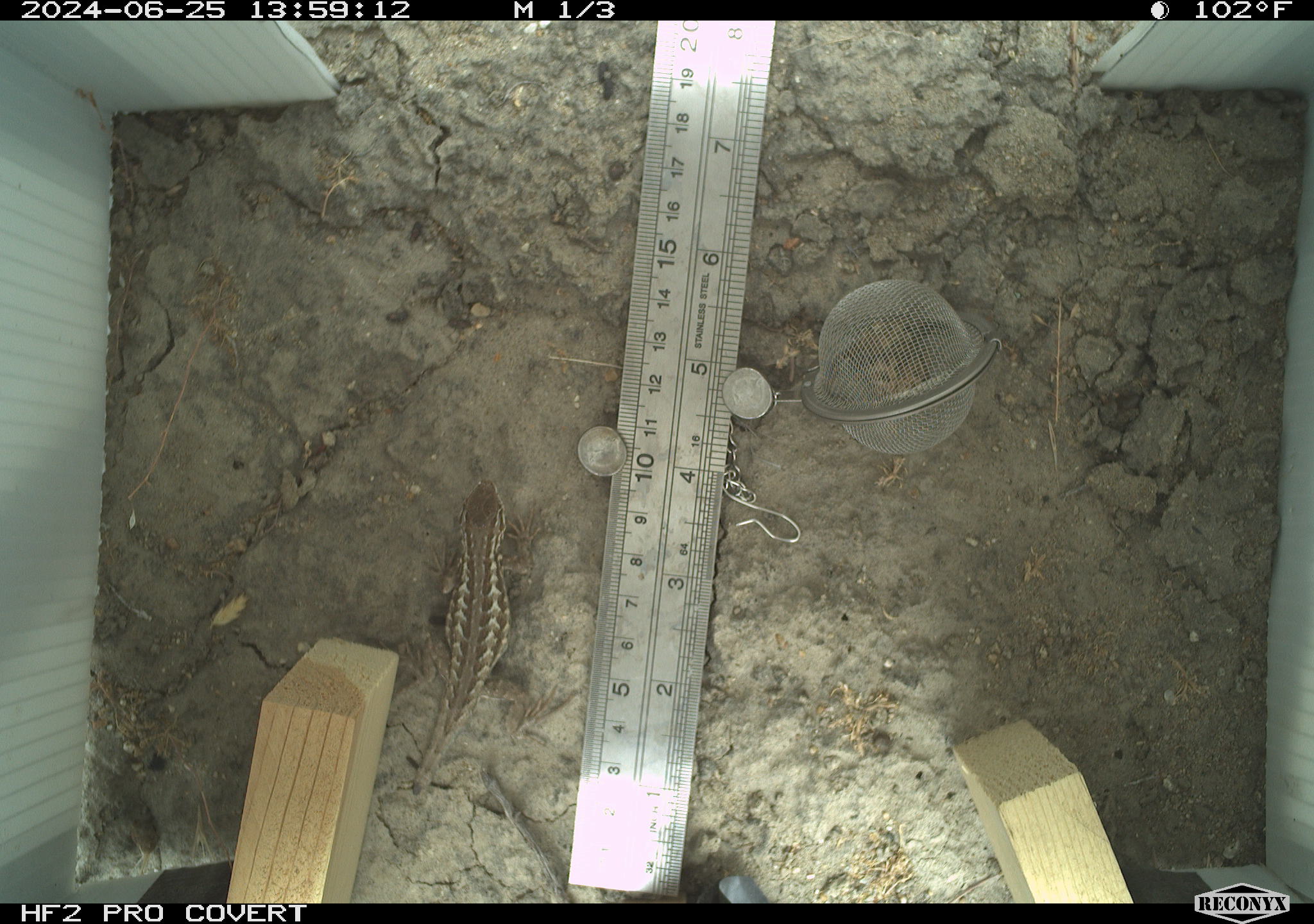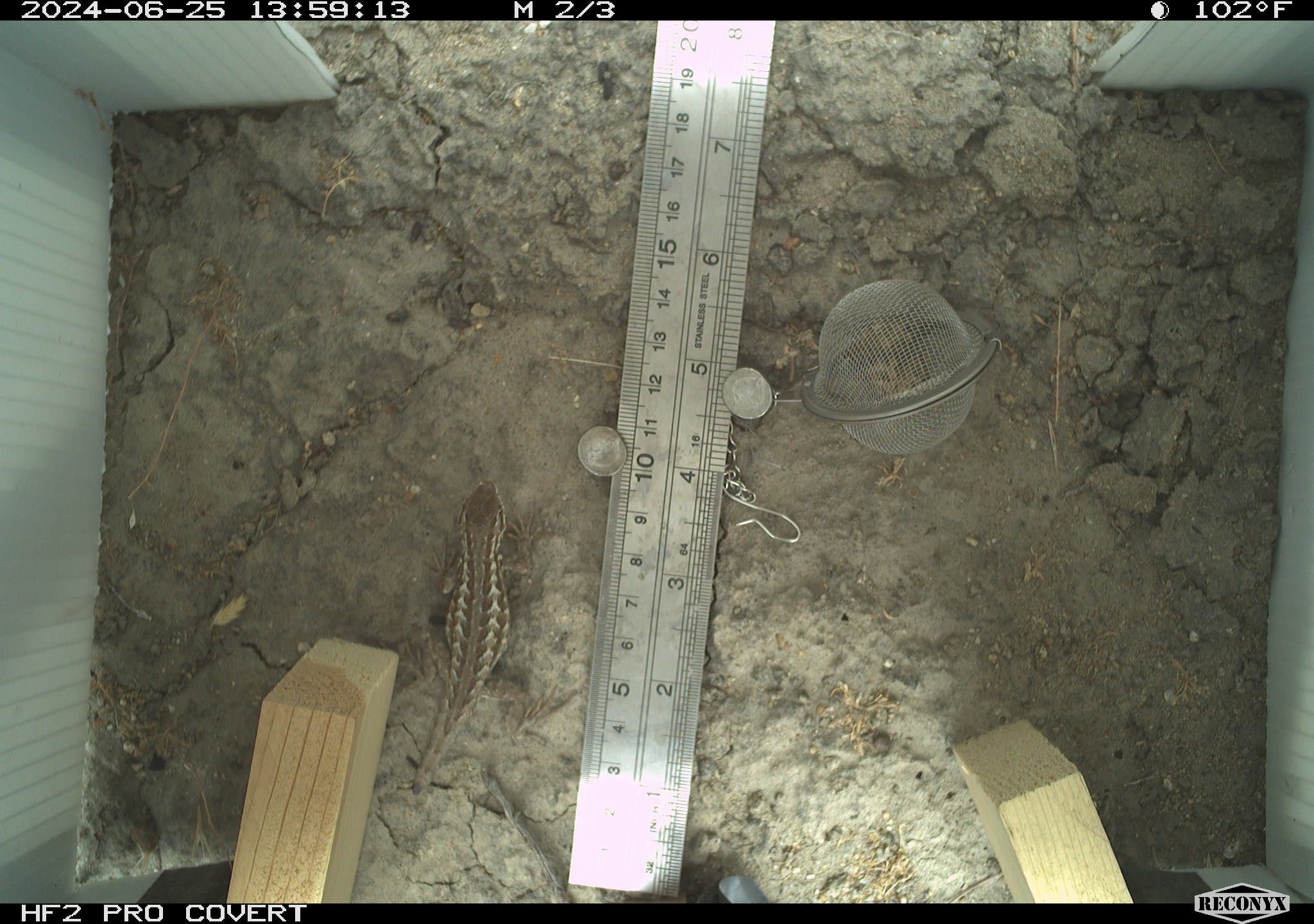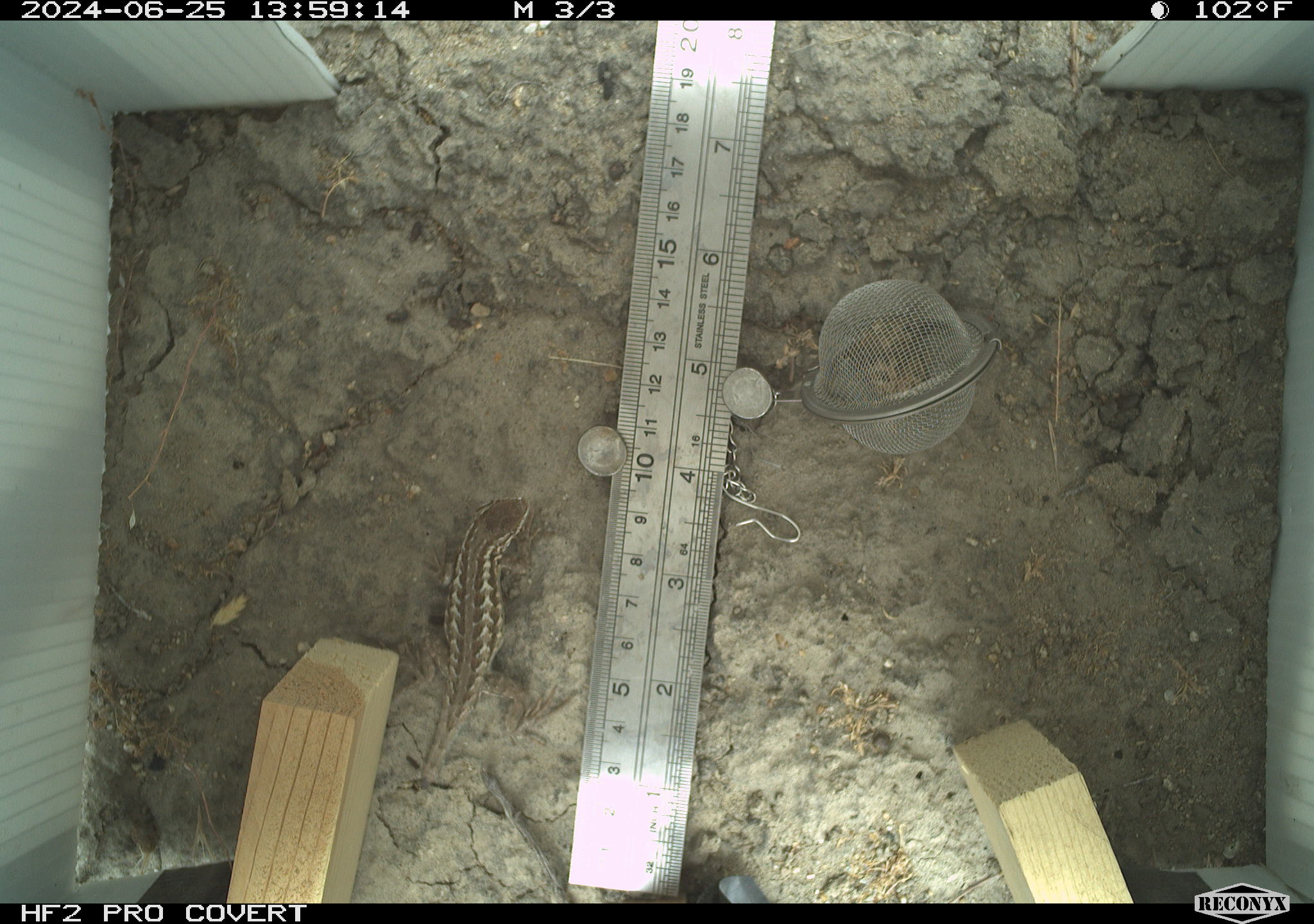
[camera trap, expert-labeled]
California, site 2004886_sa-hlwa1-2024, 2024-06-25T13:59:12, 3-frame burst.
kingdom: Animalia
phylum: Chordata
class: Reptilia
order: Squamata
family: Phrynosomatidae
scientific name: Phrynosomatidae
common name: phrynosomatid lizards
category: phrynosomatidae family